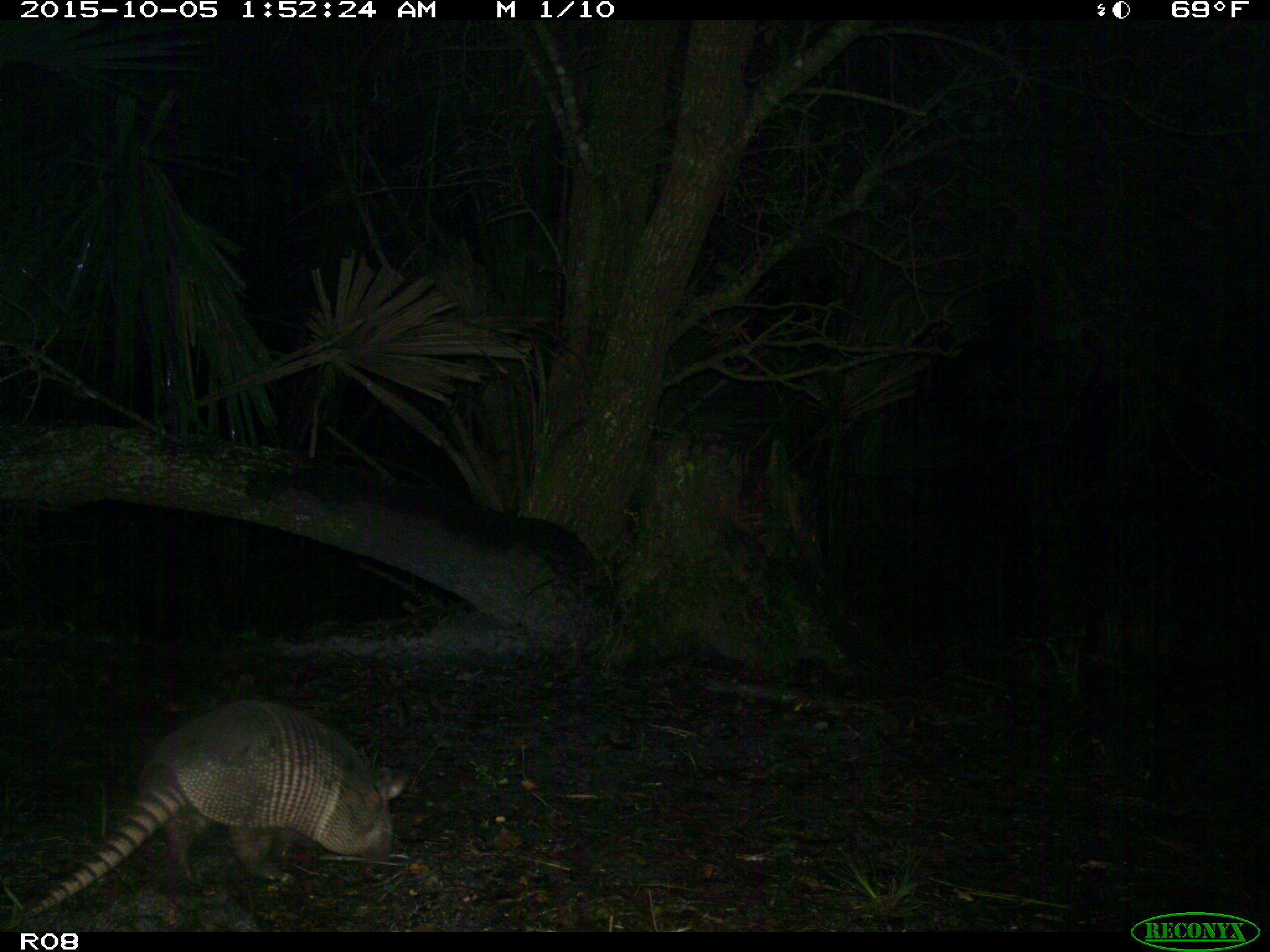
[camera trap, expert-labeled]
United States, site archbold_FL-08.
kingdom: Animalia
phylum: Chordata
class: Mammalia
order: Cingulata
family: Dasypodidae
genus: Dasypus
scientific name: Dasypus novemcinctus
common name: nine-banded armadillo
Dasypus novemcinctus (nine-banded armadillo).